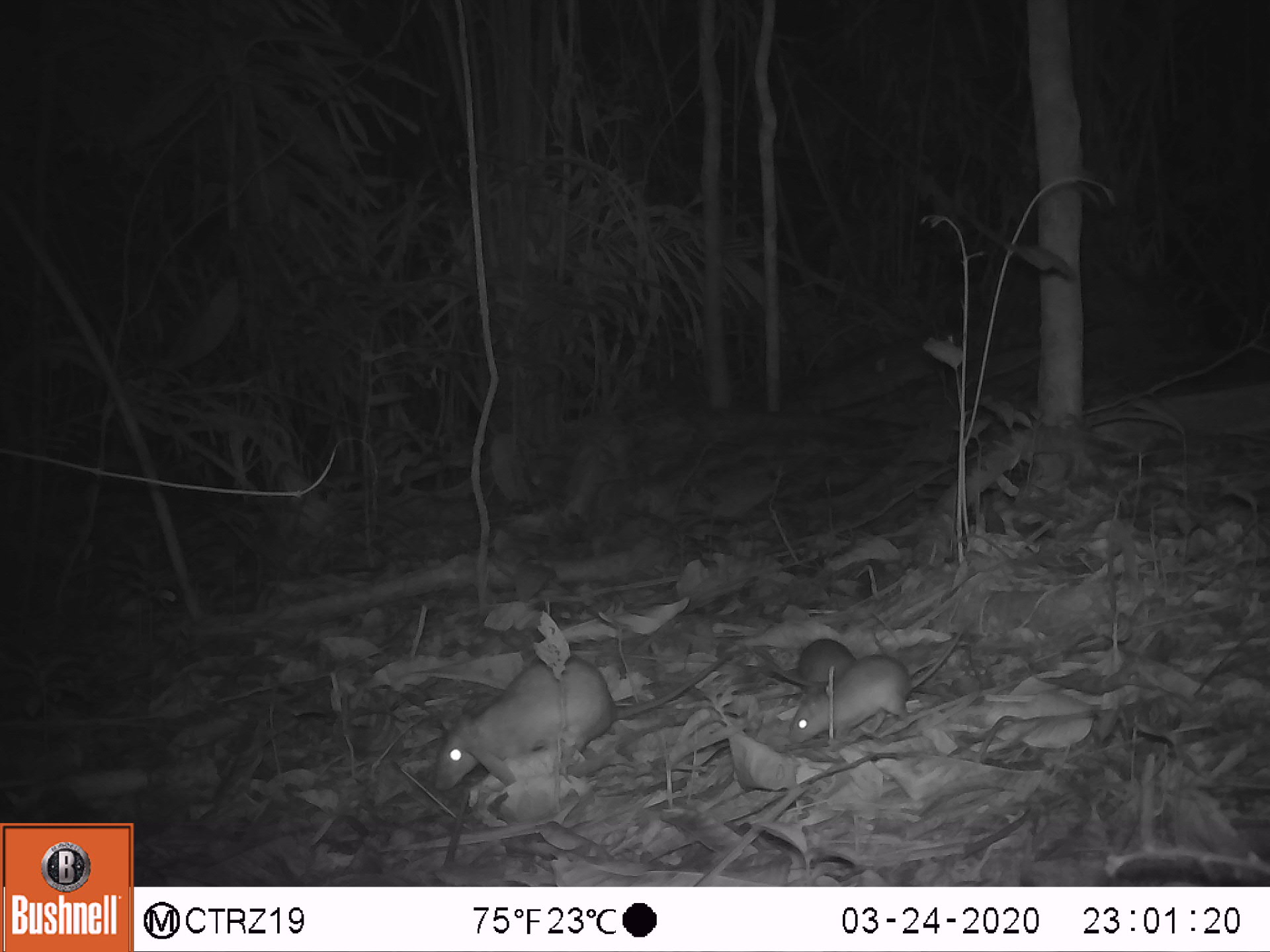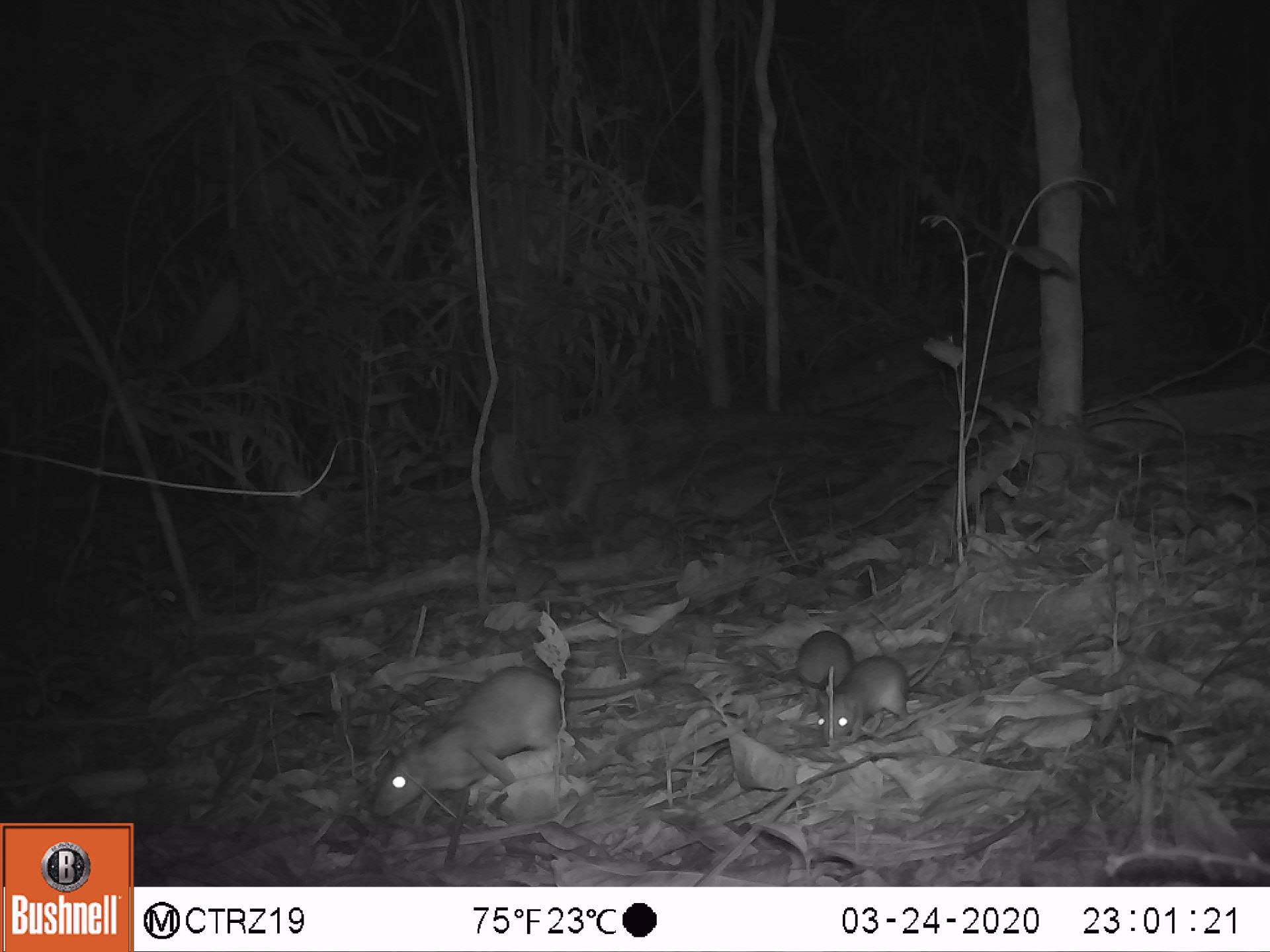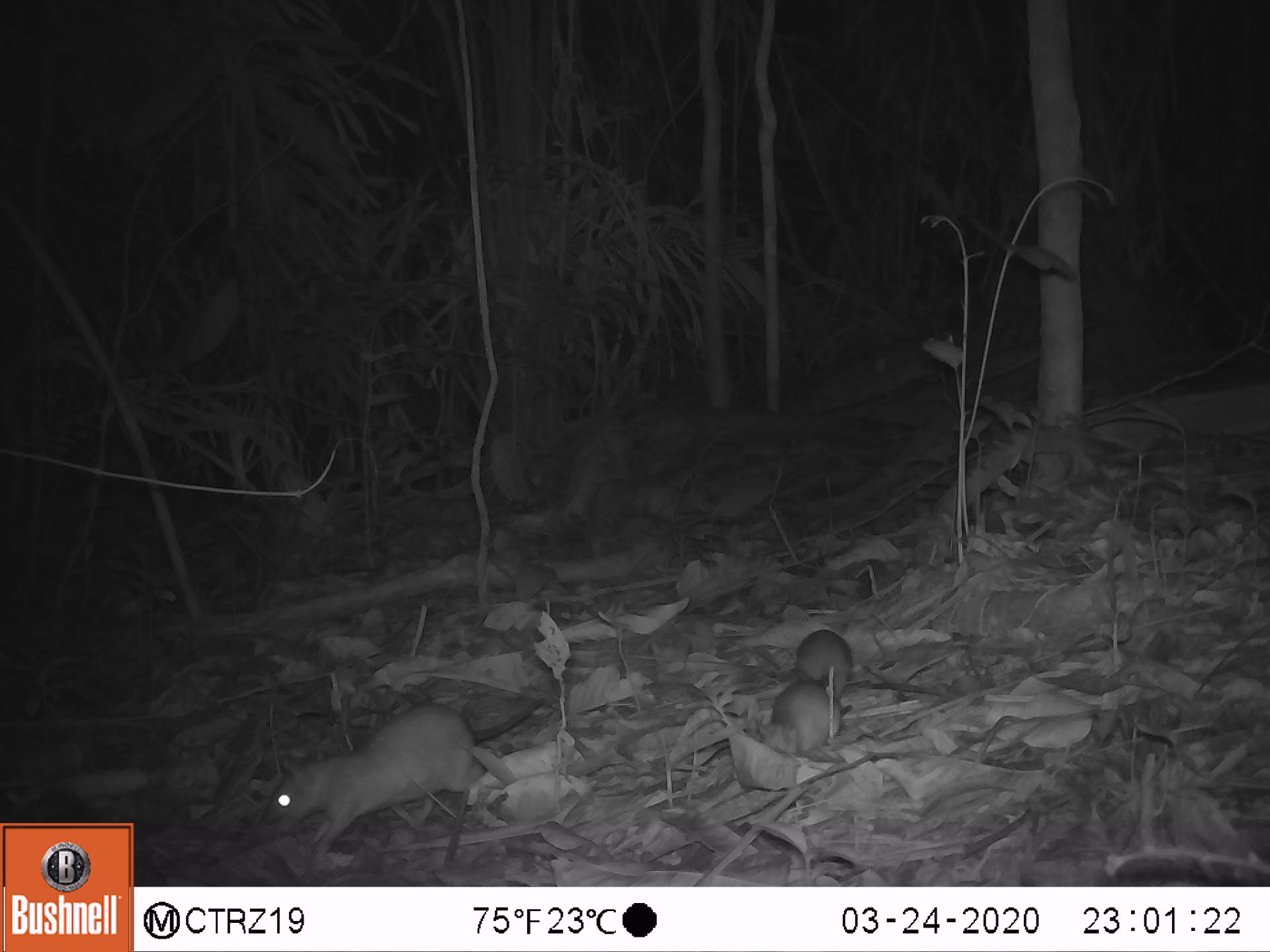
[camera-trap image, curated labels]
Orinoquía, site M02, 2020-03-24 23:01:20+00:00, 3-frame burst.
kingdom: Animalia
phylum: Chordata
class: Mammalia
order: Rodentia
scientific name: Rodentia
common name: rodent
Rodent (Rodentia).